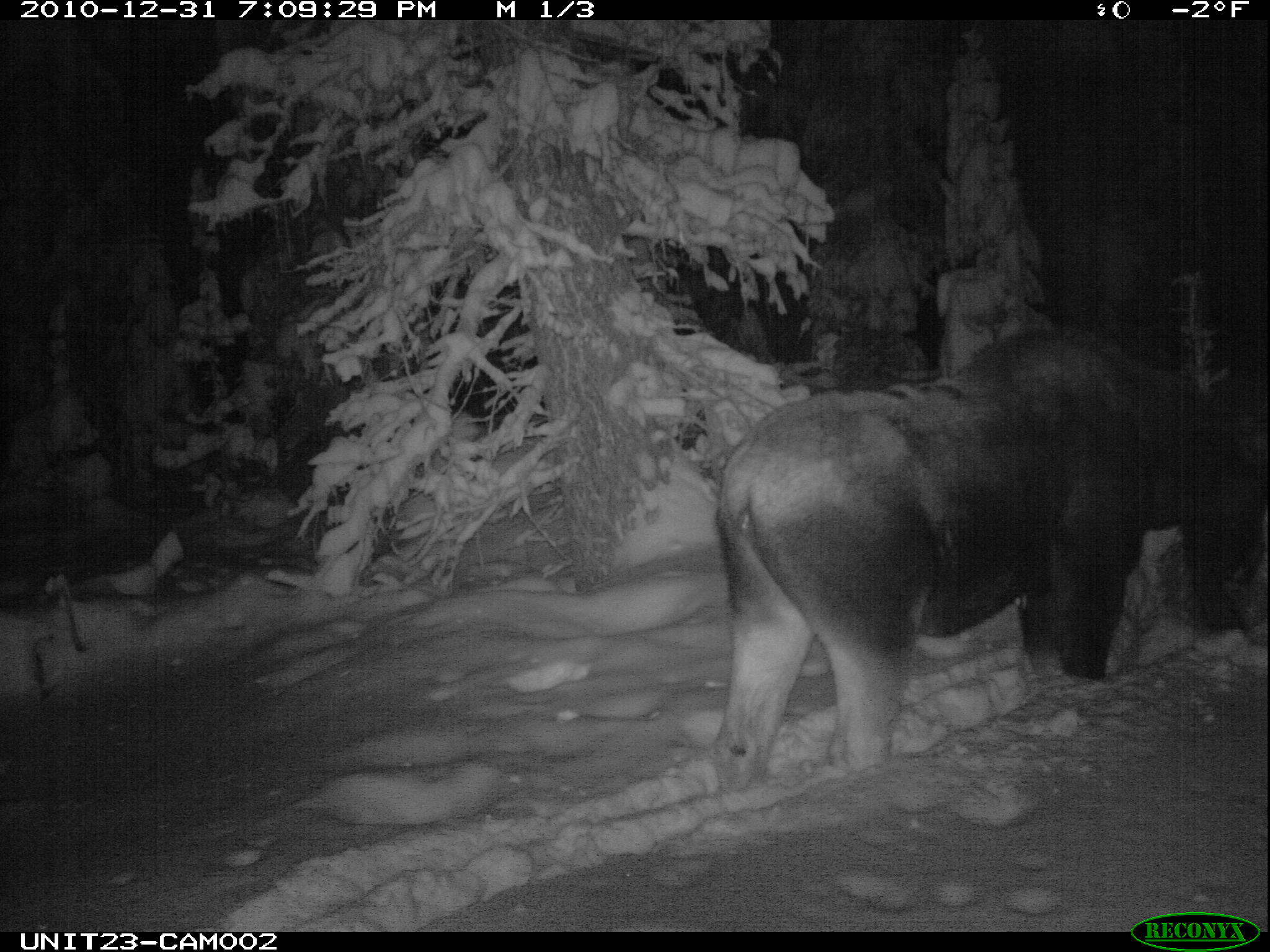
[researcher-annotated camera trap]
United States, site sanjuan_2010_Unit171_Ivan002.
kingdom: Animalia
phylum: Chordata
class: Mammalia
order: Artiodactyla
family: Cervidae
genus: Alces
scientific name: Alces alces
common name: moose